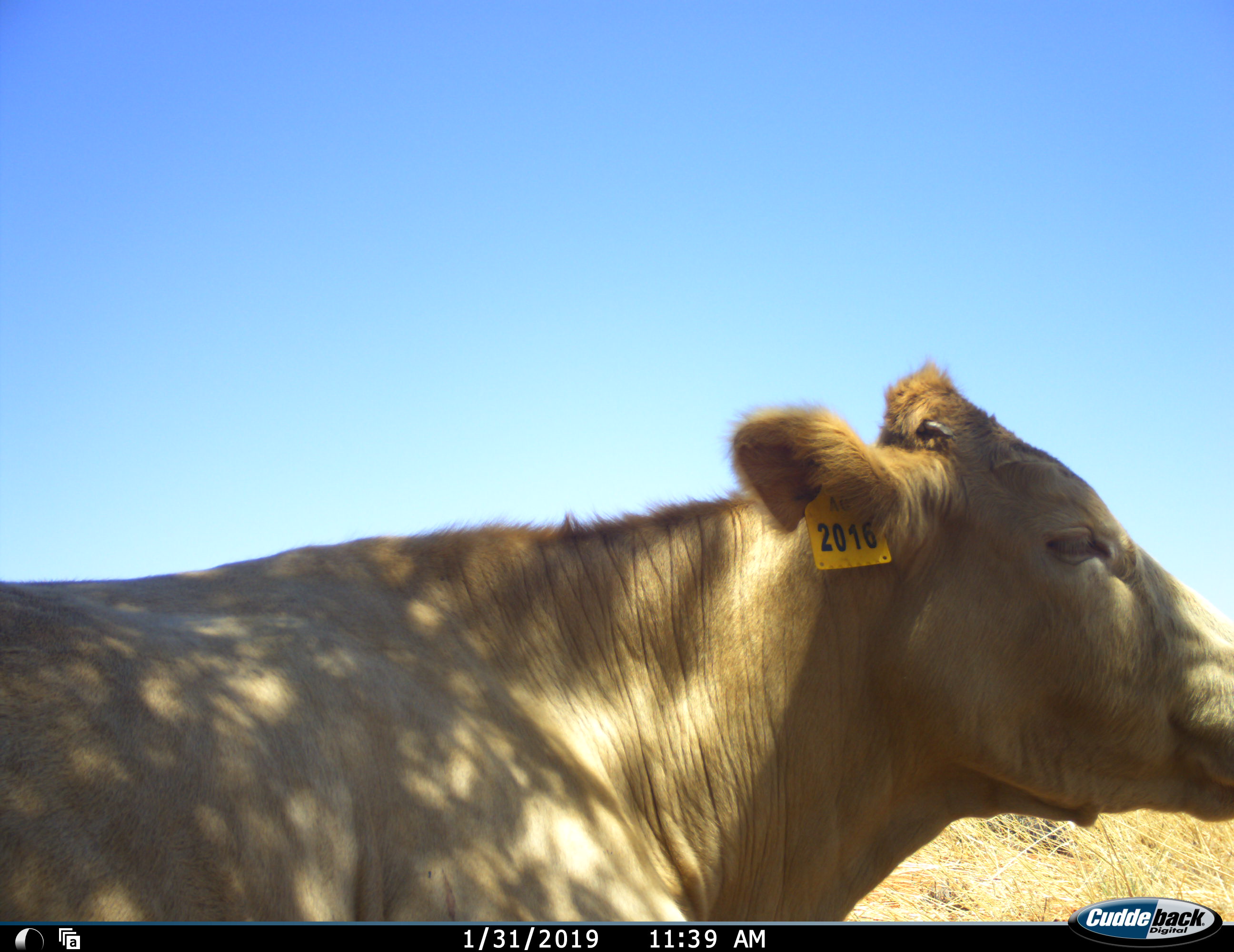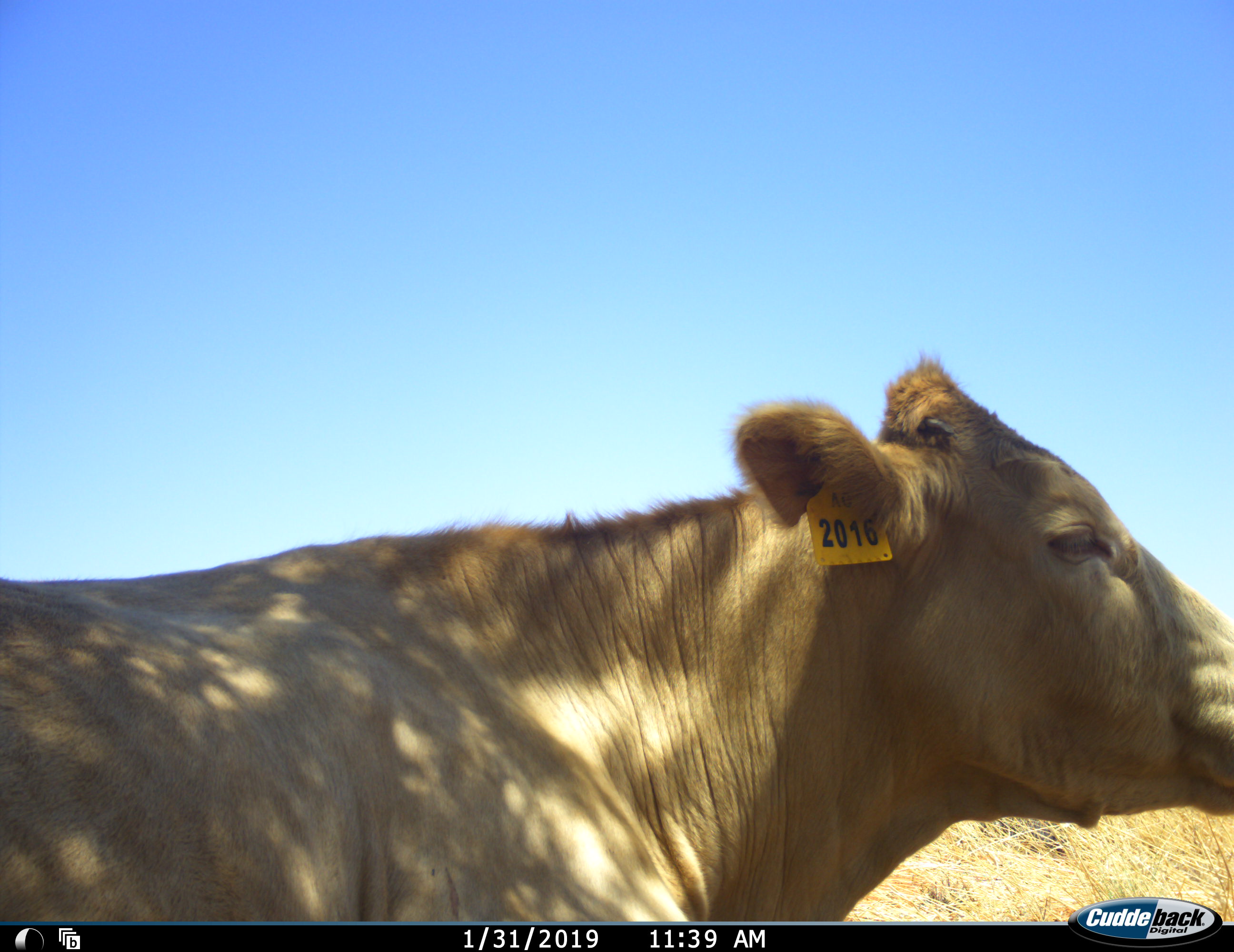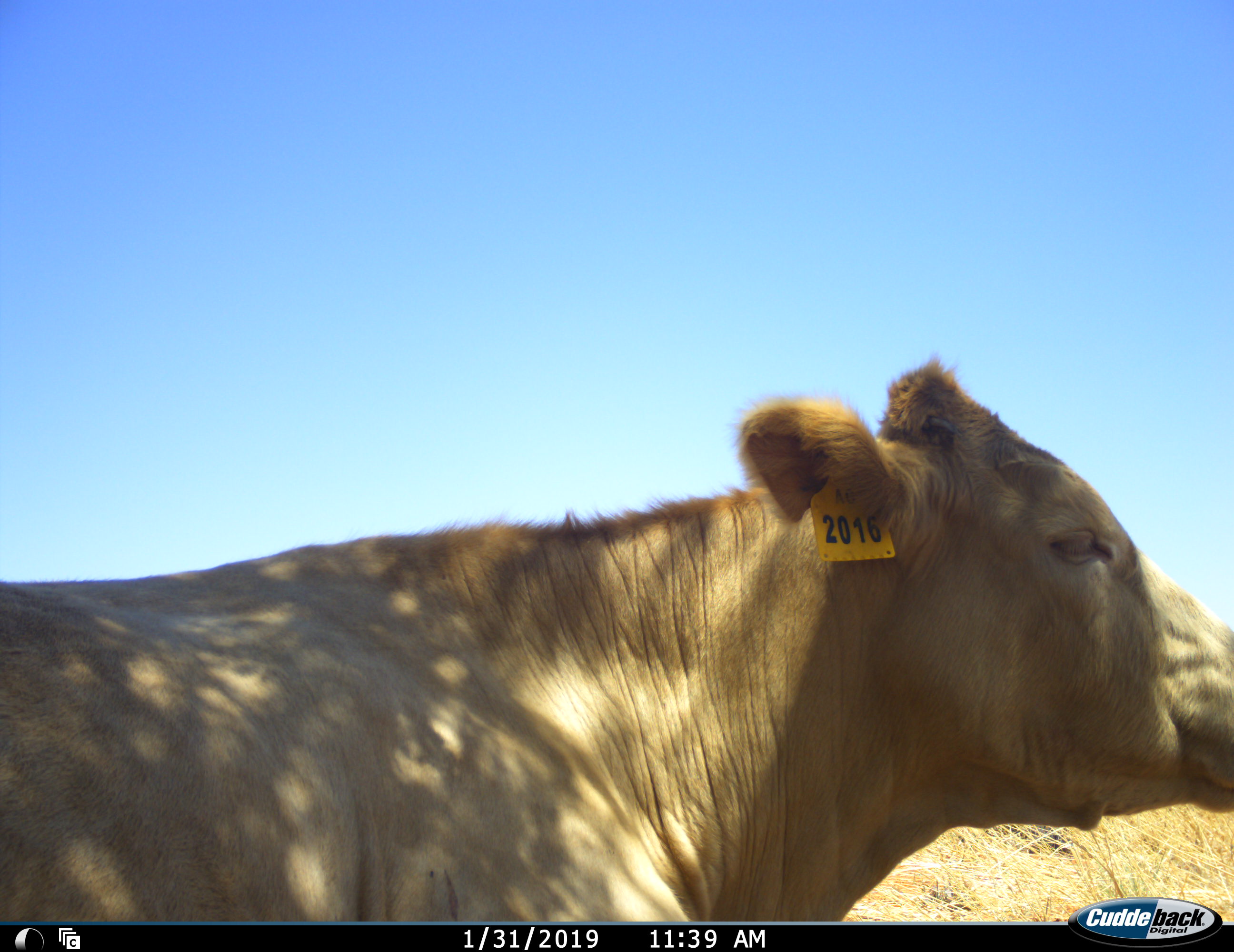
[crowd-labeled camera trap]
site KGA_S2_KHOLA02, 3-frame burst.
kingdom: Animalia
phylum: Chordata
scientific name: Vertebrata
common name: domestic animal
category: domesticanimal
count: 1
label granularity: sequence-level